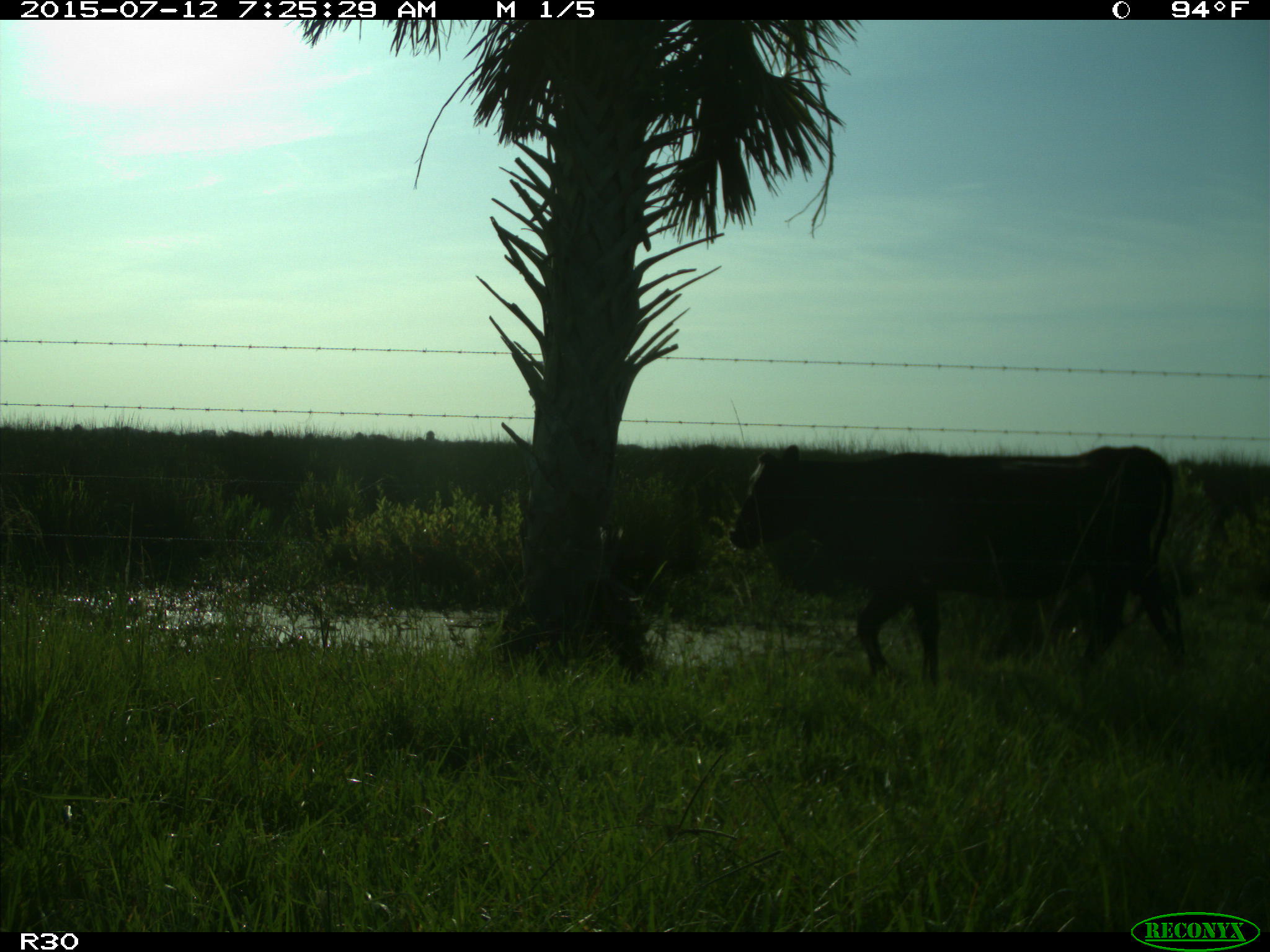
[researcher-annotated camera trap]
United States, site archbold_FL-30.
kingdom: Animalia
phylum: Chordata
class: Mammalia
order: Artiodactyla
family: Bovidae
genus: Bos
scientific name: Bos taurus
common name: domestic cow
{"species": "Bos taurus (domestic cow)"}